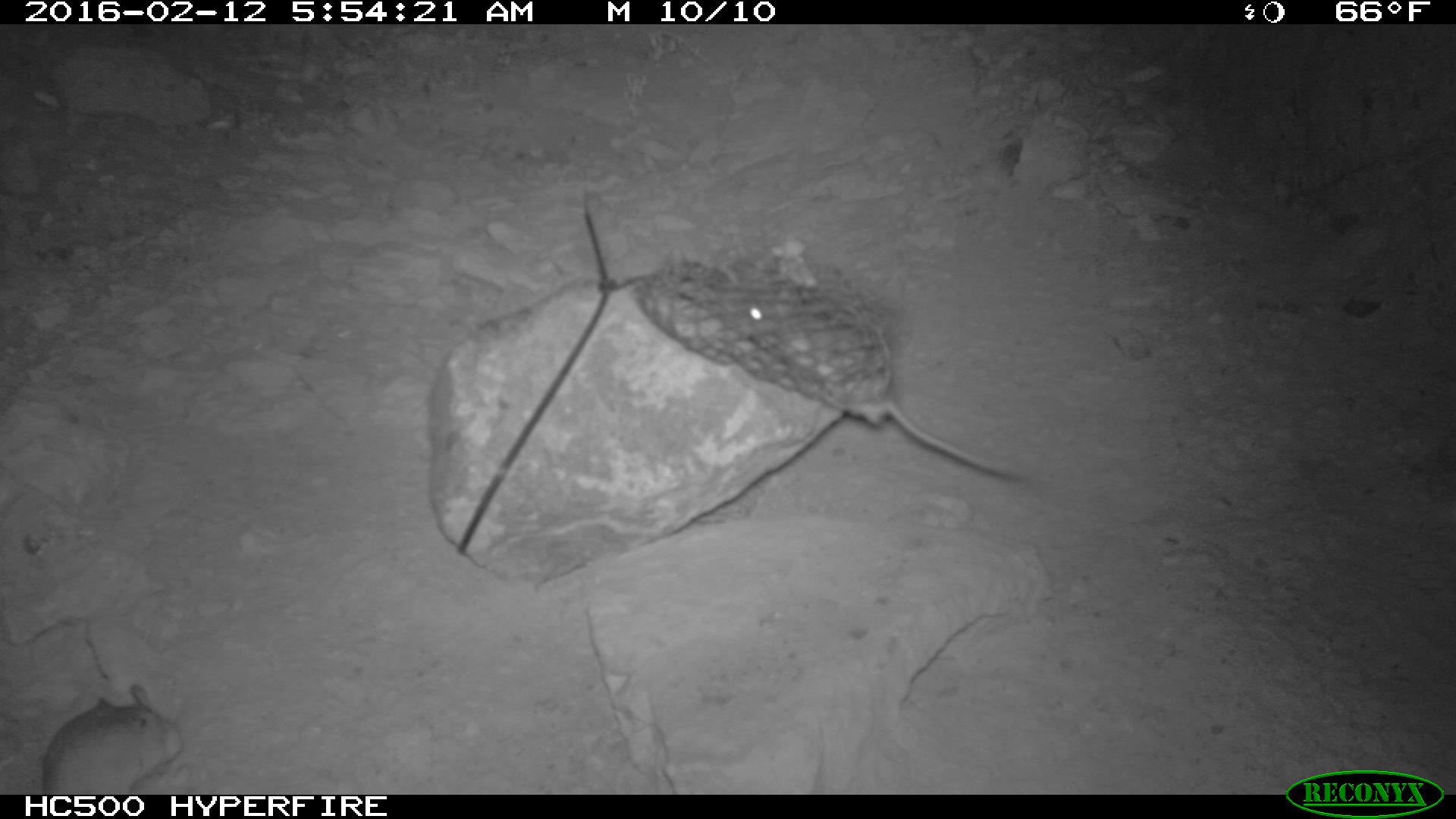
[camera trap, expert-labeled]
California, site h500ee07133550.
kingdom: Animalia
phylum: Chordata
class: Mammalia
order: Rodentia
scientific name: Rodentia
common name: rodent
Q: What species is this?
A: Rodent (Rodentia).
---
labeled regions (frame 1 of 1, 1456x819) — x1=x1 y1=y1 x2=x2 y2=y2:
rodent: x1=737 y1=276 x2=1028 y2=480; x1=42 y1=685 x2=181 y2=794